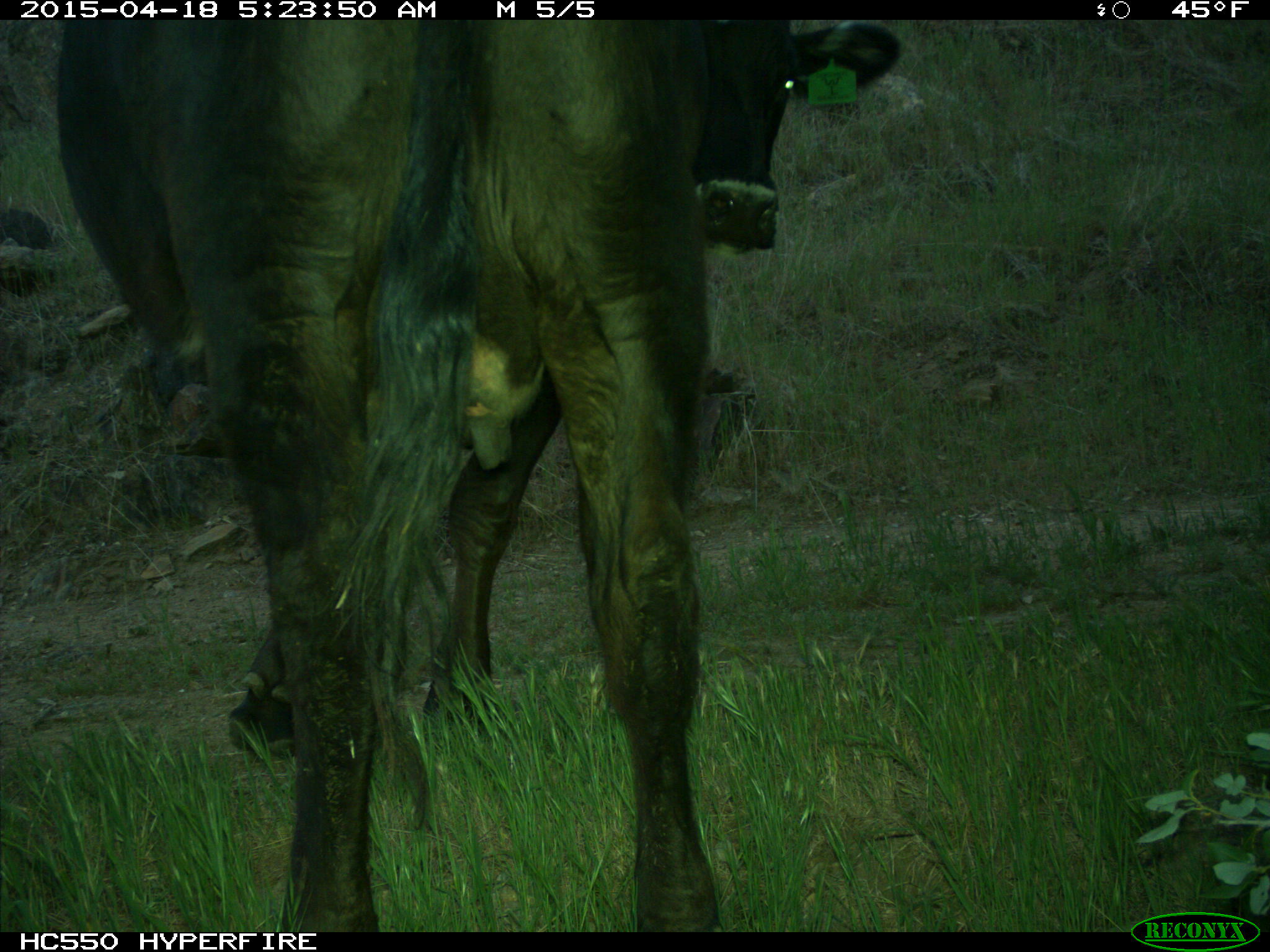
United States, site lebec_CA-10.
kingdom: Animalia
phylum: Chordata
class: Mammalia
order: Artiodactyla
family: Bovidae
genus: Bos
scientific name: Bos taurus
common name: domestic cow